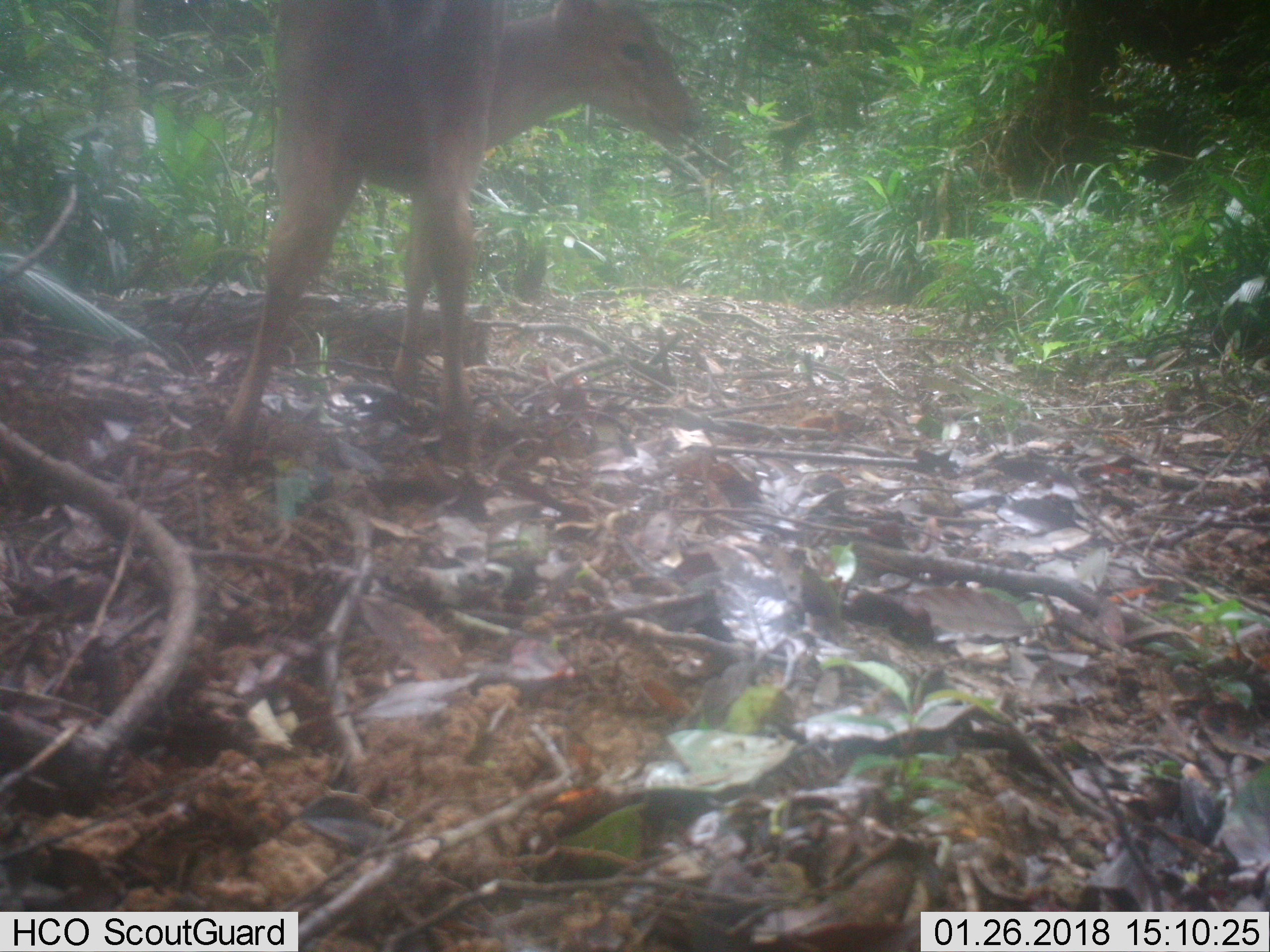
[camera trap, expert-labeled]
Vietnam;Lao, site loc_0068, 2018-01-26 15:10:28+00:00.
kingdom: Animalia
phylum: Chordata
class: Mammalia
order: Artiodactyla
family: Cervidae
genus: Muntiacus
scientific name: Muntiacus vuquangensis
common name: large-antlered muntjac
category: large antlered muntjac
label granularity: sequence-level